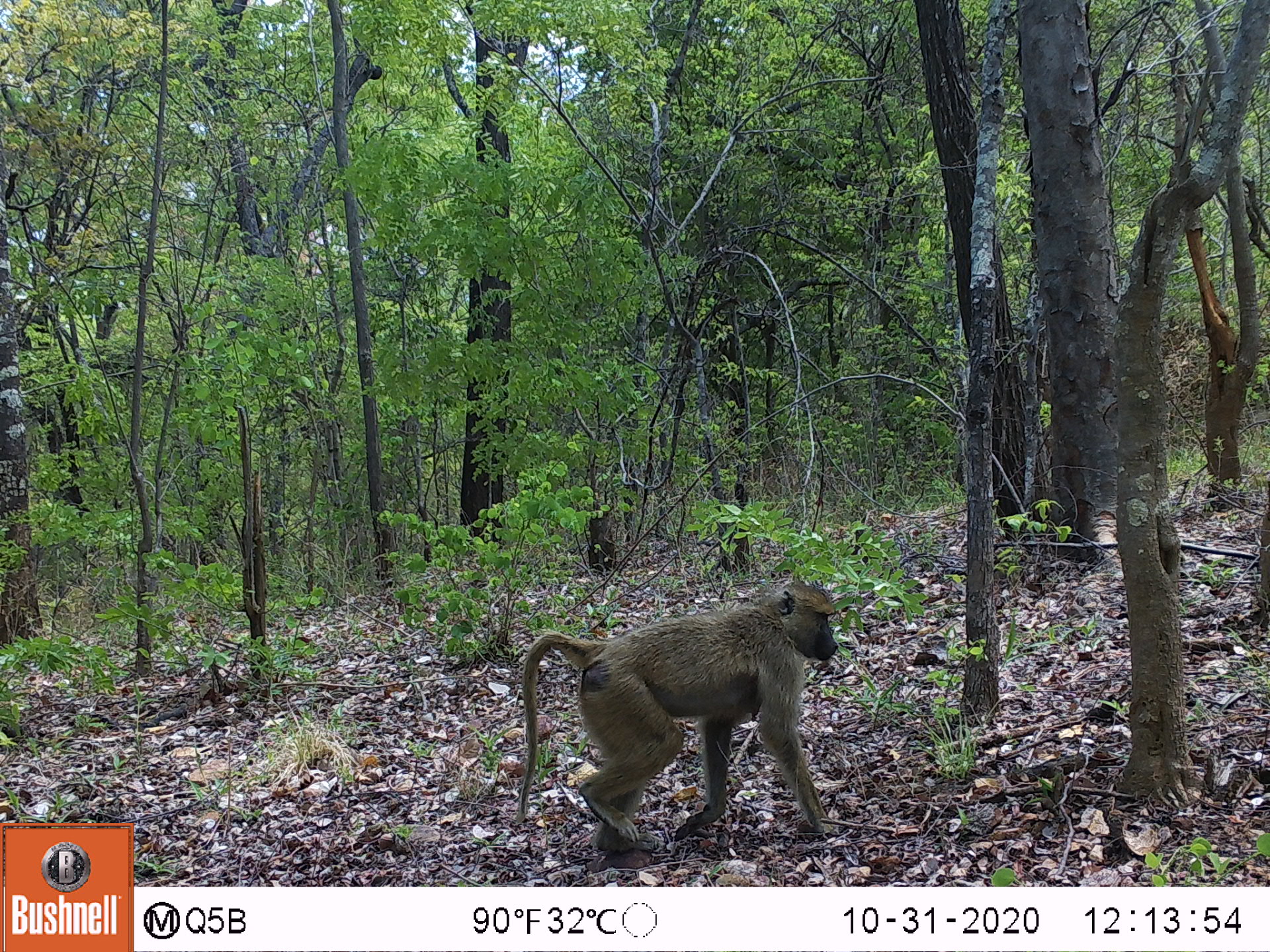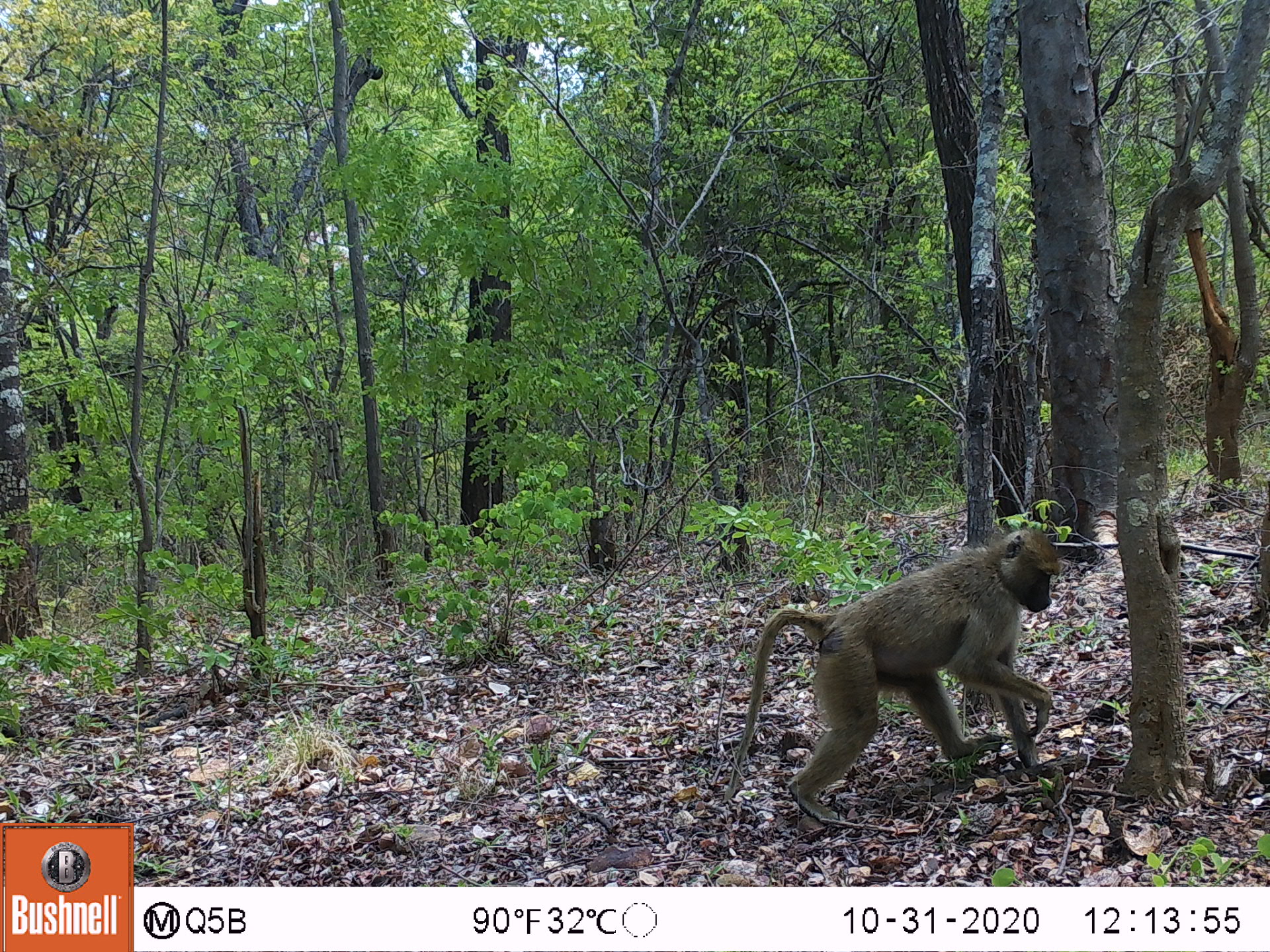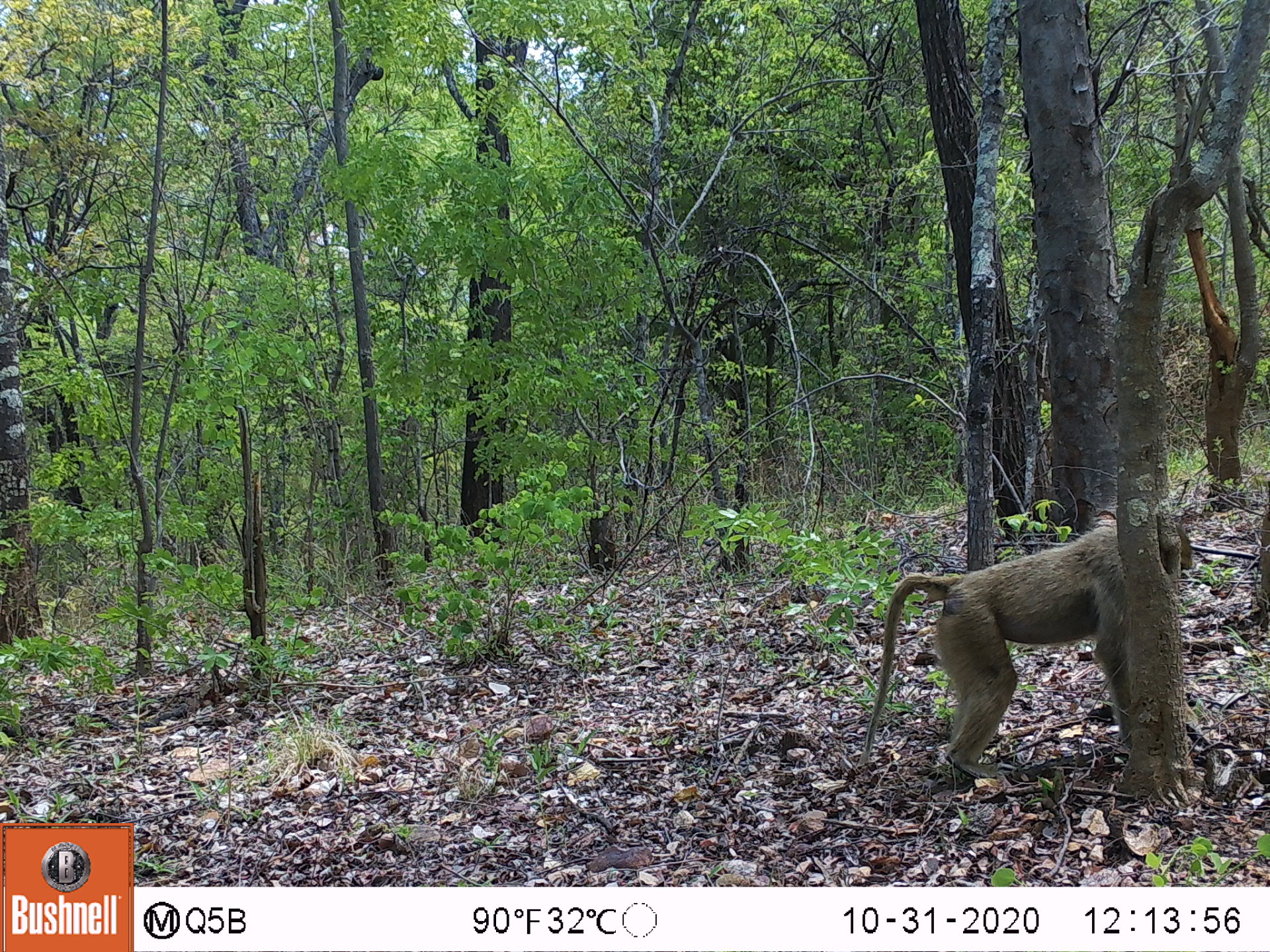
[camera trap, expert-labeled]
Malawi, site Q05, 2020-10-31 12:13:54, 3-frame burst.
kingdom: Animalia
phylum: Chordata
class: Mammalia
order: Primates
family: Cercopithecidae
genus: Papio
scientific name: Papio cynocephalus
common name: yellow baboon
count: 1